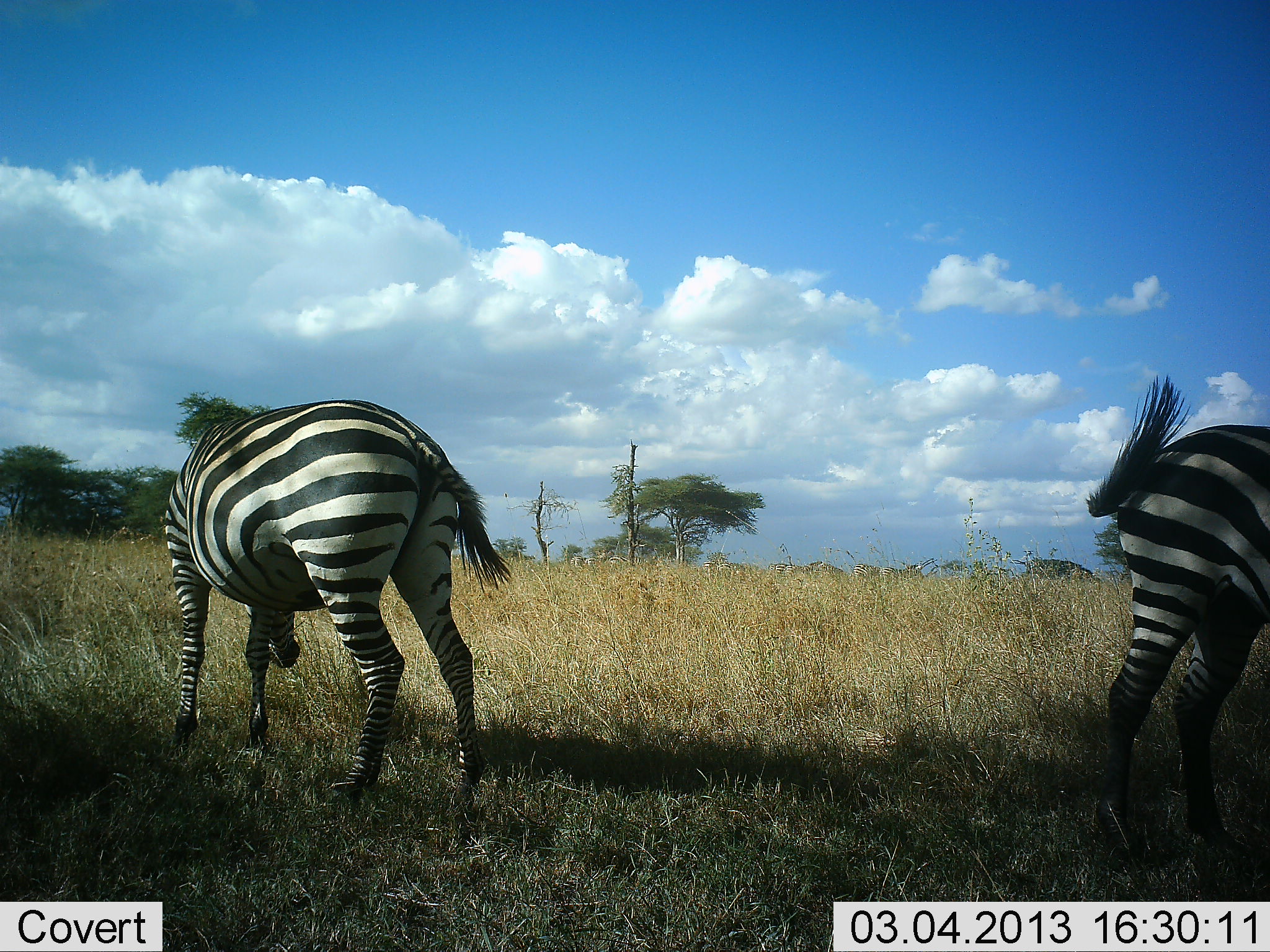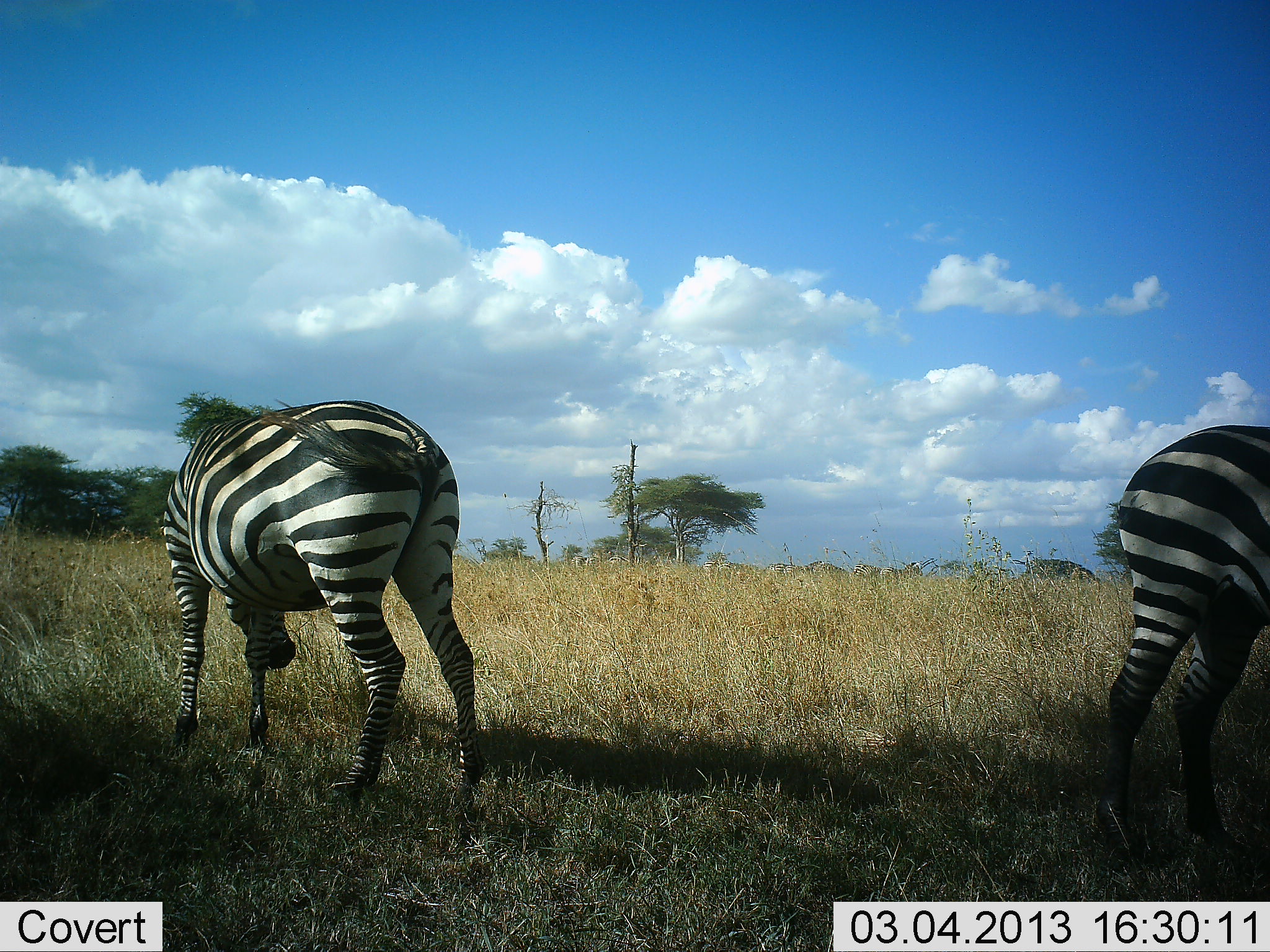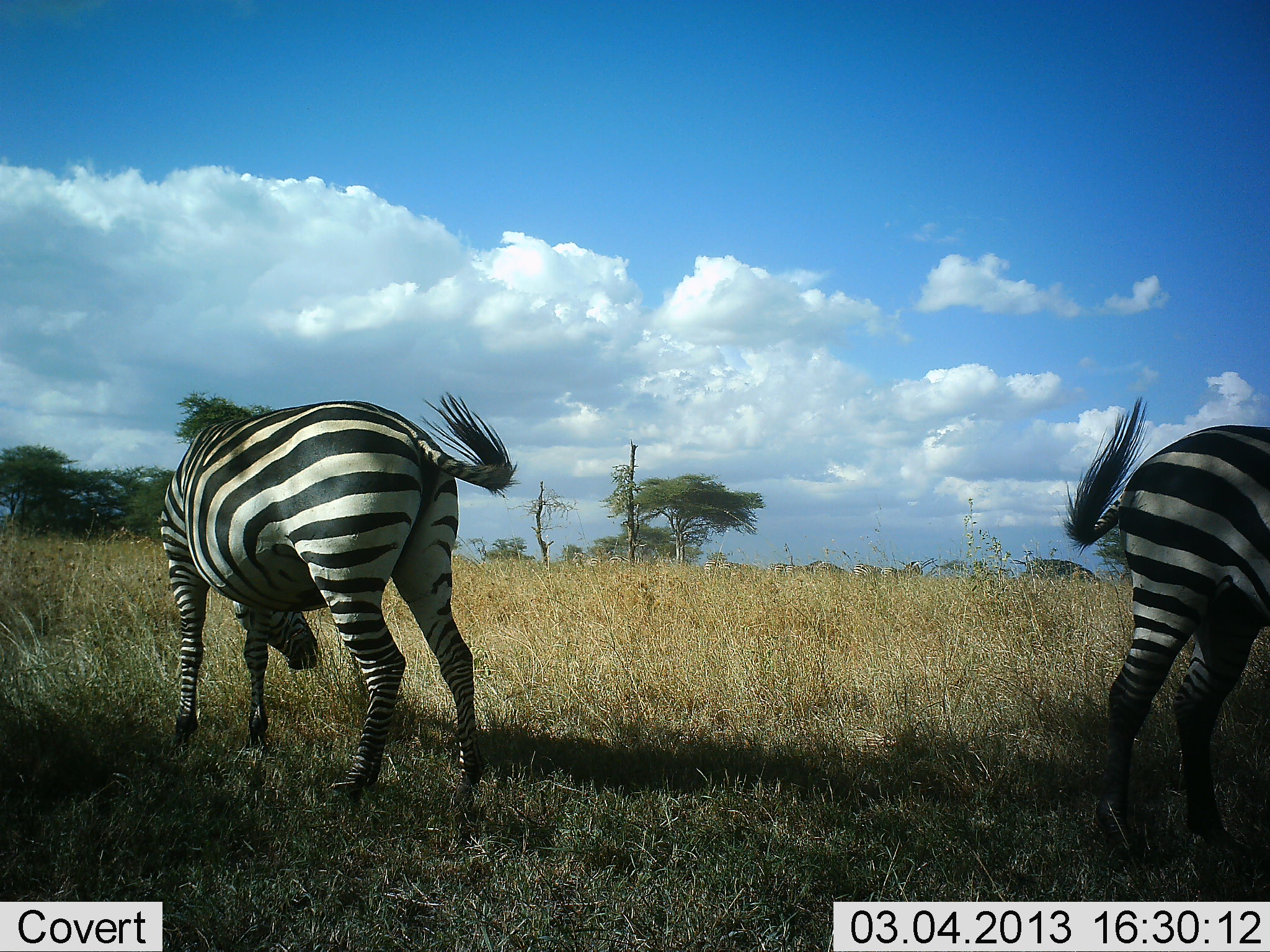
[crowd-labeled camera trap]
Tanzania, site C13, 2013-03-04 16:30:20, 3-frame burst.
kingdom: Animalia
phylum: Chordata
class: Mammalia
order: Perissodactyla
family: Equidae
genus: Equus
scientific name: Equus quagga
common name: plains zebra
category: zebra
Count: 2.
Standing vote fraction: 58%.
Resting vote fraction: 0%.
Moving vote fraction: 4%.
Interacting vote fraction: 0%.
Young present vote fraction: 0%.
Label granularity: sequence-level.